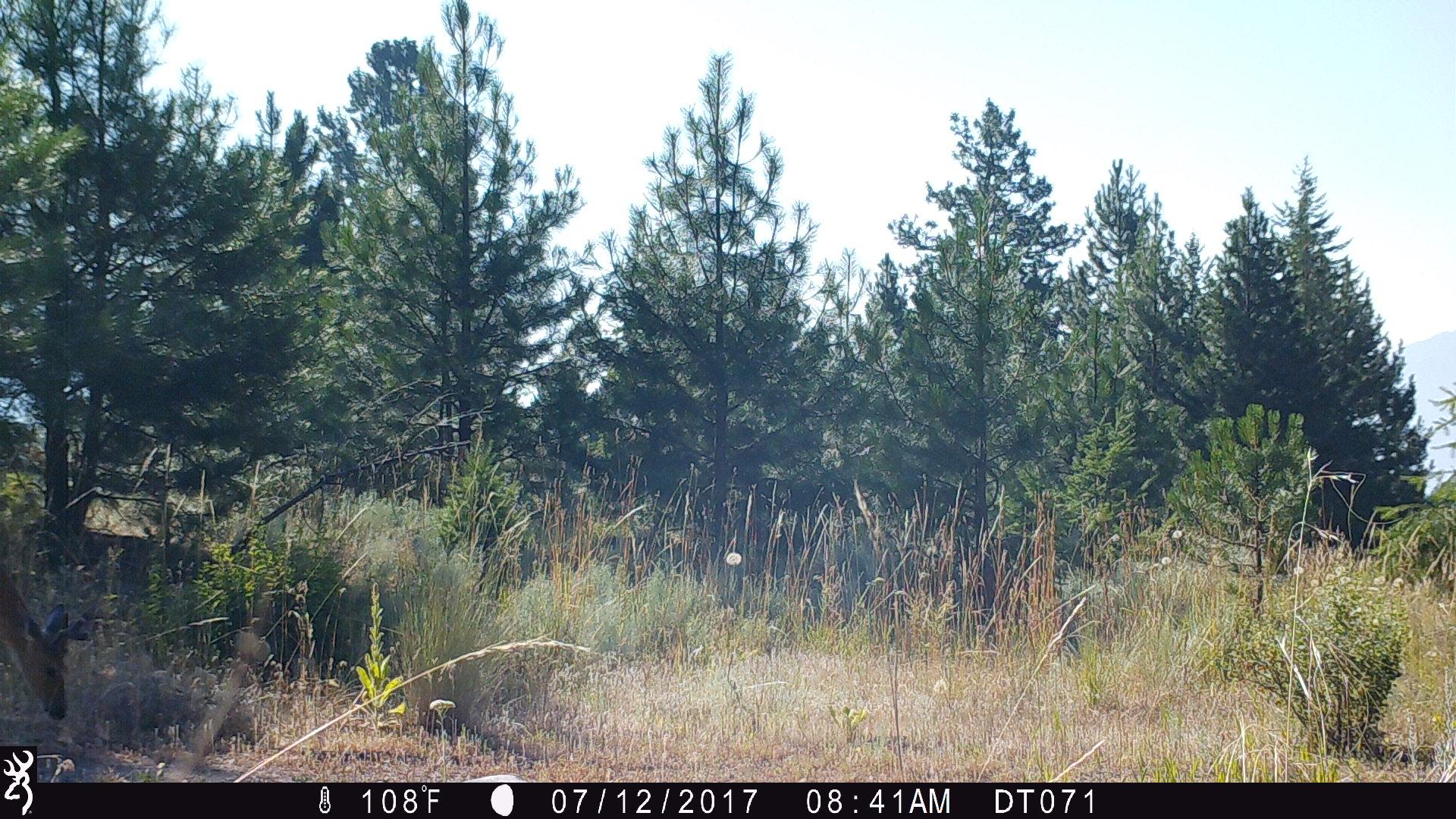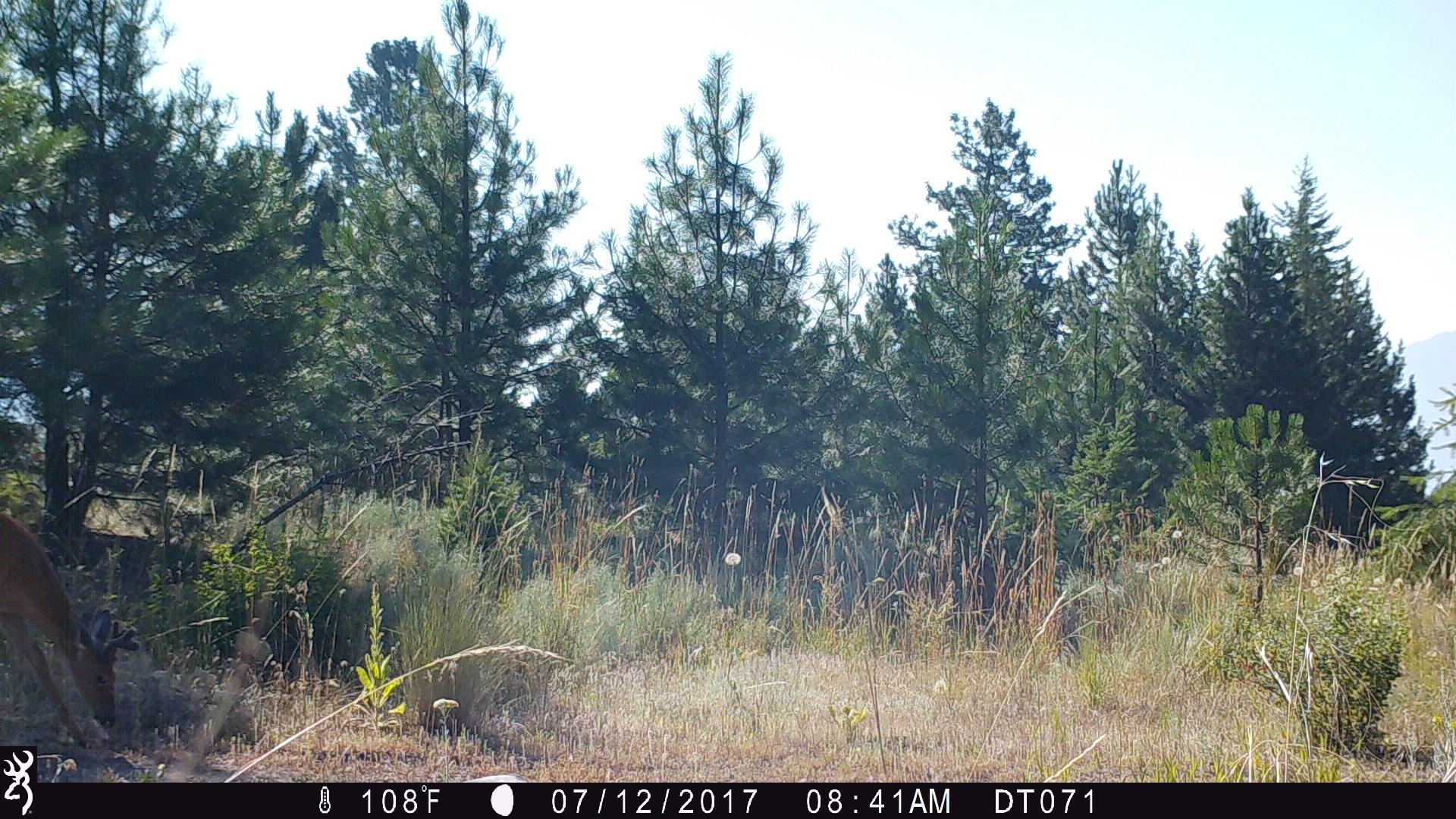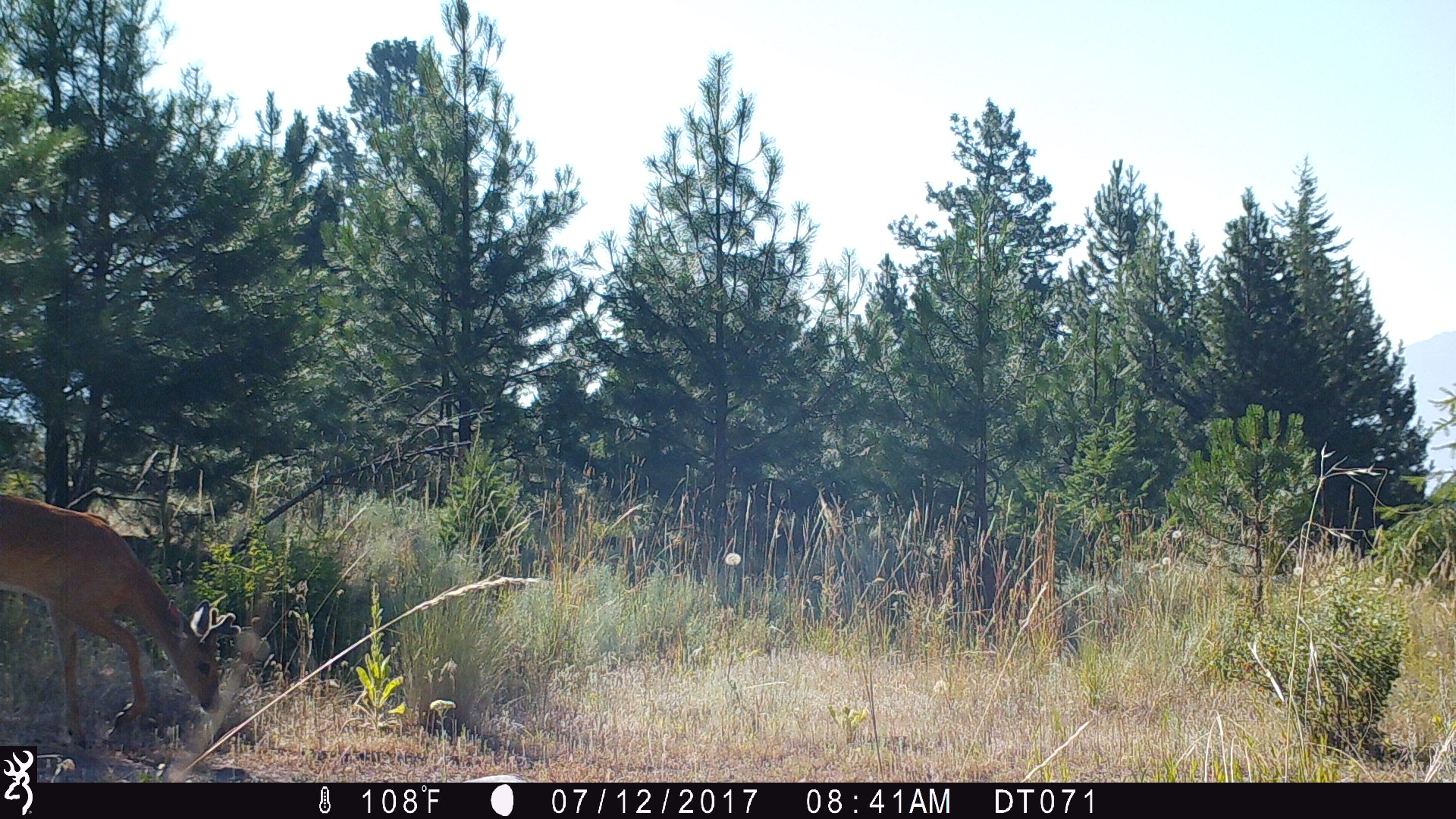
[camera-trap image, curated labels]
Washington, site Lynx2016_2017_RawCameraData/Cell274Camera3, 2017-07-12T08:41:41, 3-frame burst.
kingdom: Animalia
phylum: Chordata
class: Mammalia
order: Artiodactyla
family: Cervidae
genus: Odocoileus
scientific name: Odocoileus virginianus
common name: white-tailed deer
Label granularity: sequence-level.